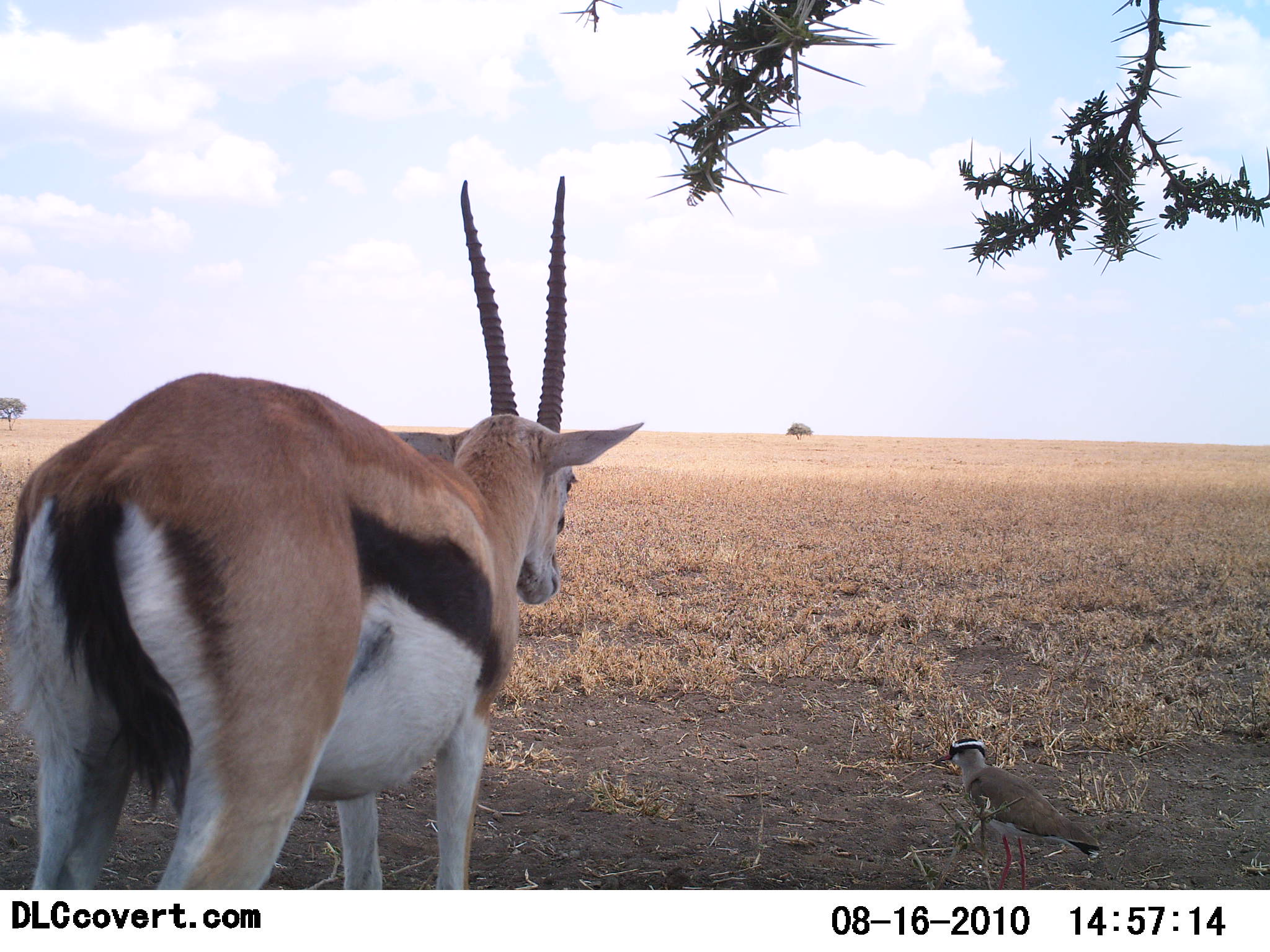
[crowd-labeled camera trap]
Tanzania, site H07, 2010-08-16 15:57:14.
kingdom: Animalia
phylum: Chordata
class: Mammalia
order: Artiodactyla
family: Bovidae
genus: Eudorcas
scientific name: Eudorcas thomsonii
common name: thomson's gazelle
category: gazellethomsons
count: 1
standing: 100%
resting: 0%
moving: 0%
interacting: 0%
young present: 0%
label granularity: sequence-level